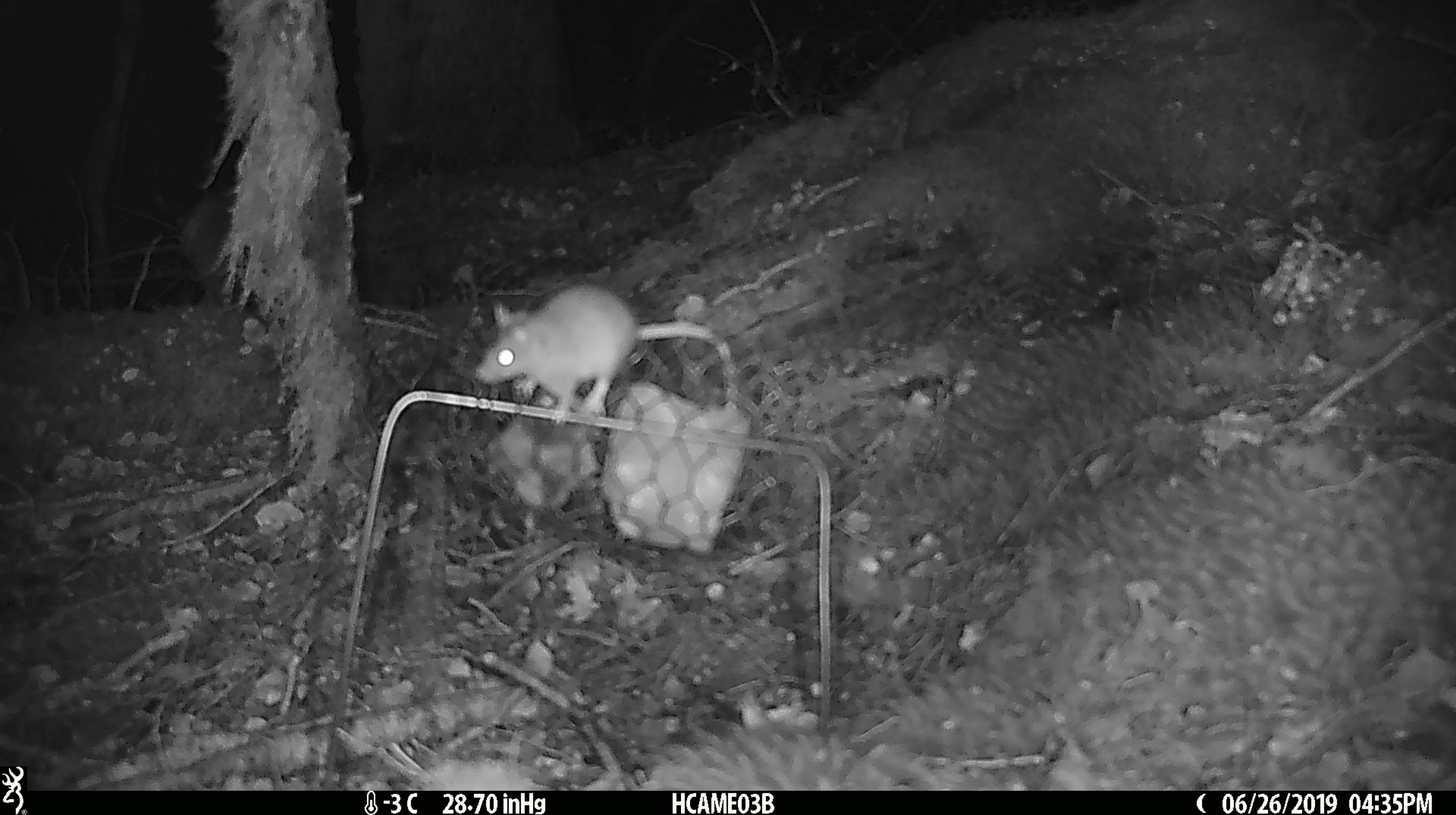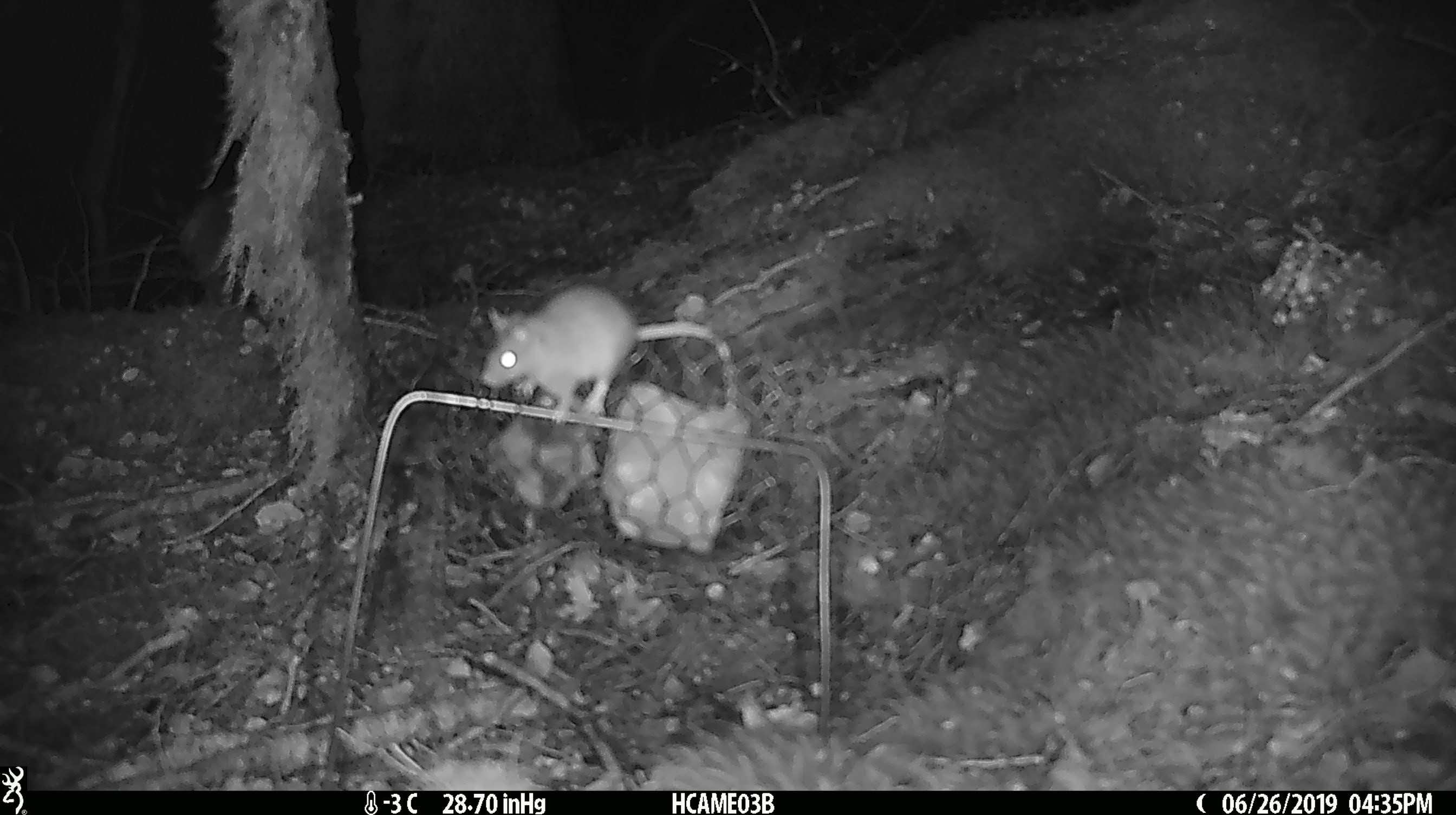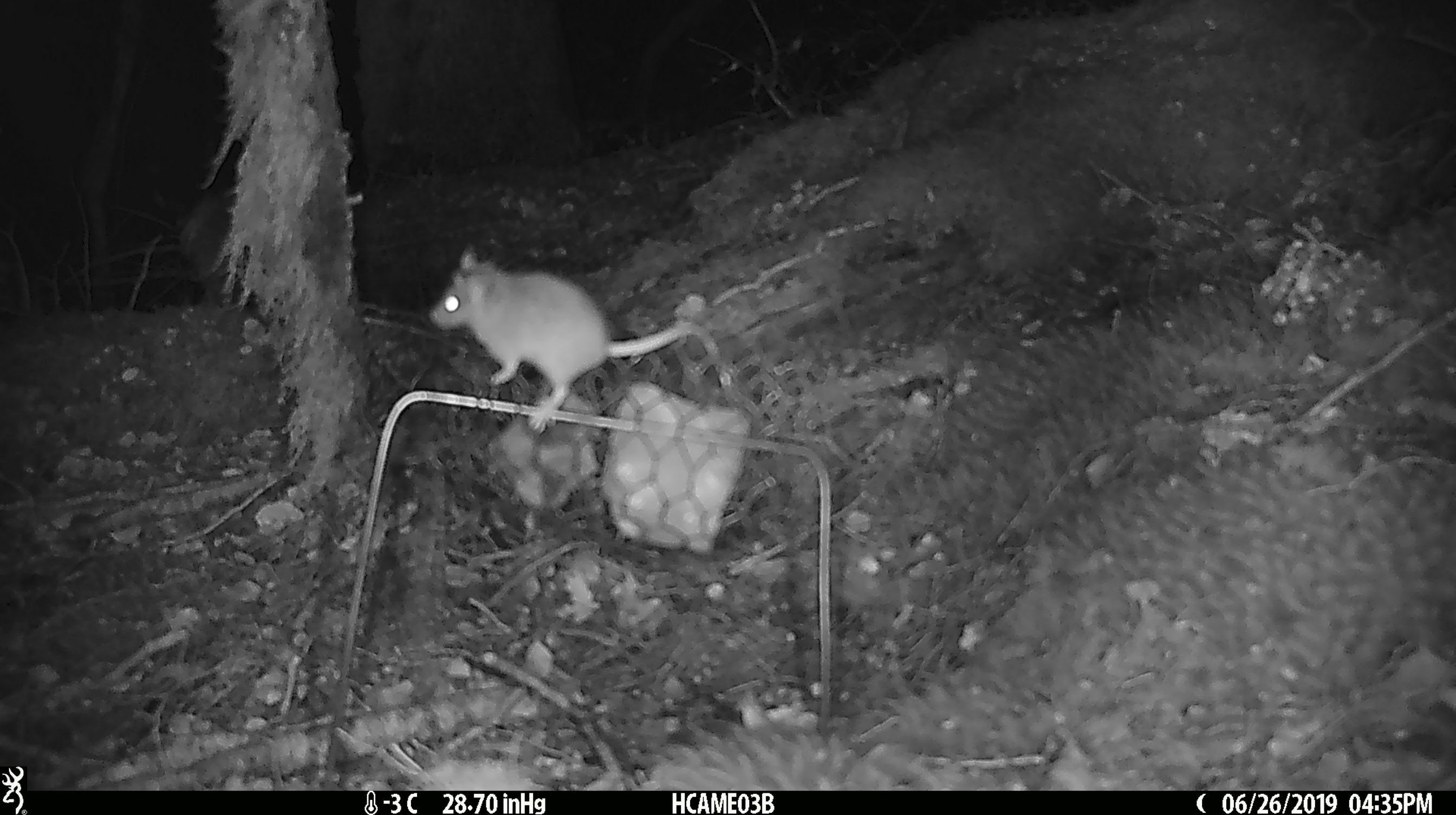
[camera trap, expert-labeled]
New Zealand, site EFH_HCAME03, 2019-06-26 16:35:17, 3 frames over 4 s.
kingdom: Animalia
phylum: Chordata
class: Mammalia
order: Rodentia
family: Muridae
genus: Mus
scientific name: Mus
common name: mouse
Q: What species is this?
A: Mouse (Mus).